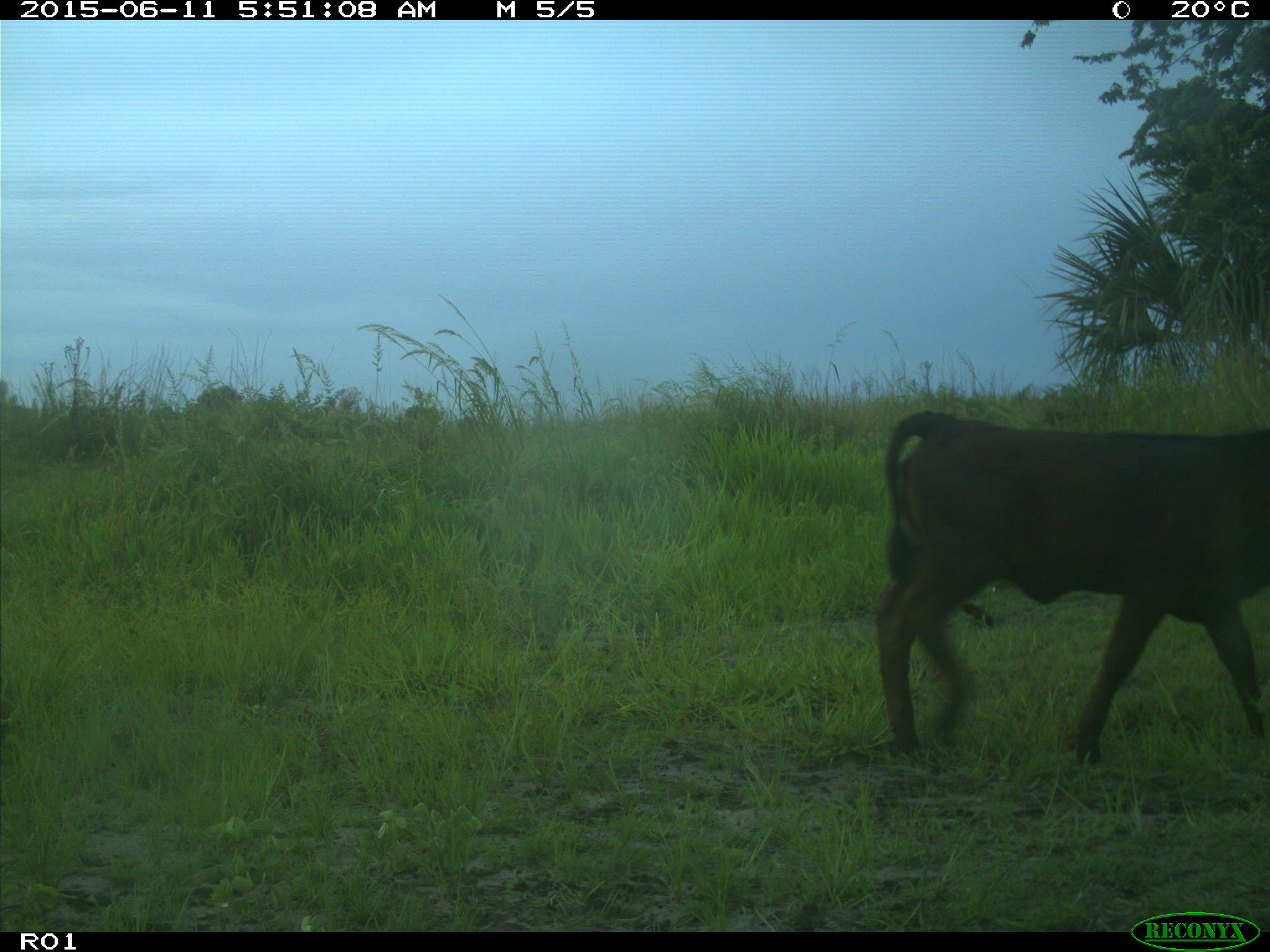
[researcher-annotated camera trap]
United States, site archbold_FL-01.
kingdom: Animalia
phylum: Chordata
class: Mammalia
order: Artiodactyla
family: Bovidae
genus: Bos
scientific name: Bos taurus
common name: domestic cow